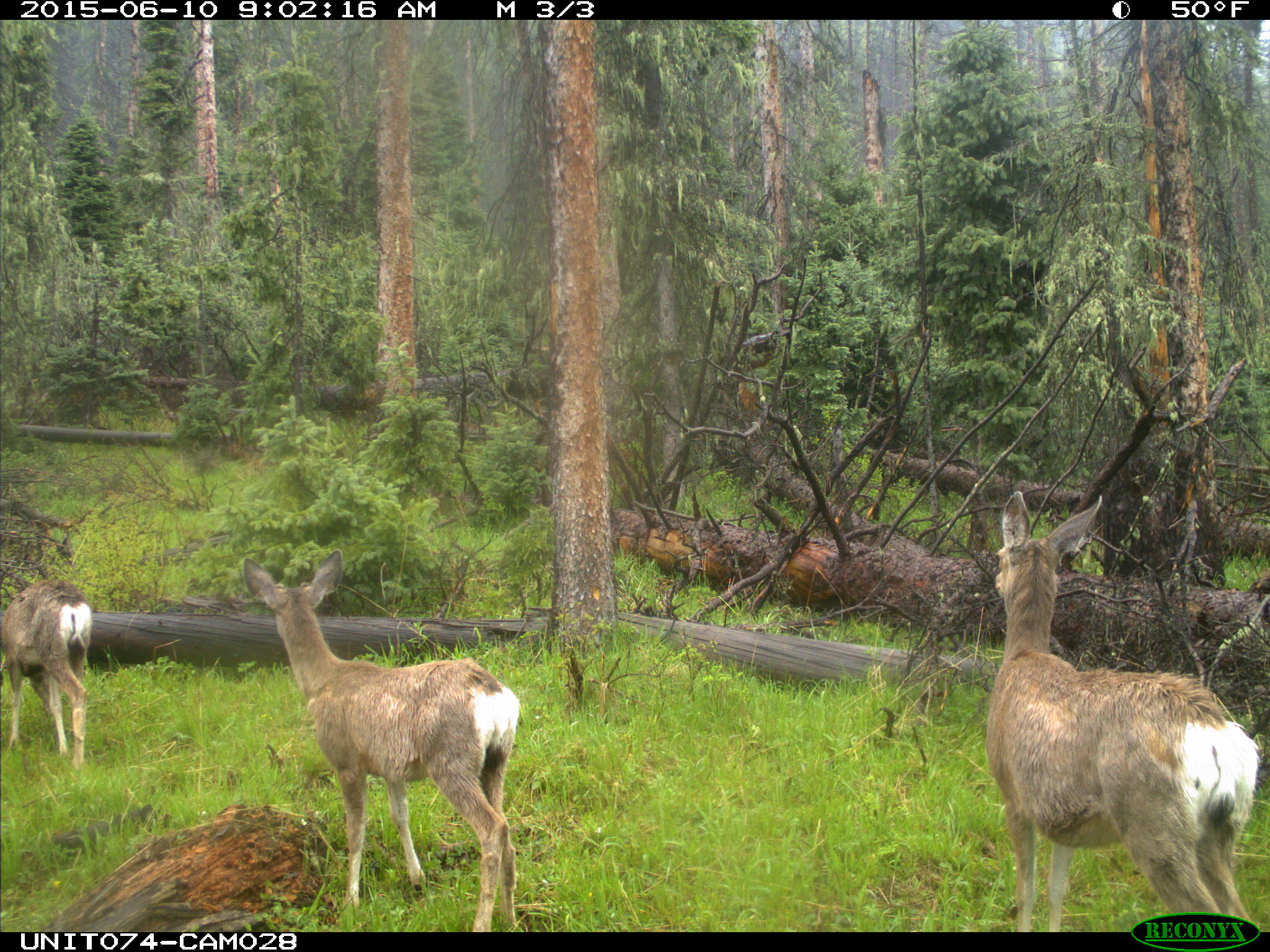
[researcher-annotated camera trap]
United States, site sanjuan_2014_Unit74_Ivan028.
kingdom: Animalia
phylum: Chordata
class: Mammalia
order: Artiodactyla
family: Cervidae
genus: Odocoileus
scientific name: Odocoileus hemionus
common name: mule deer